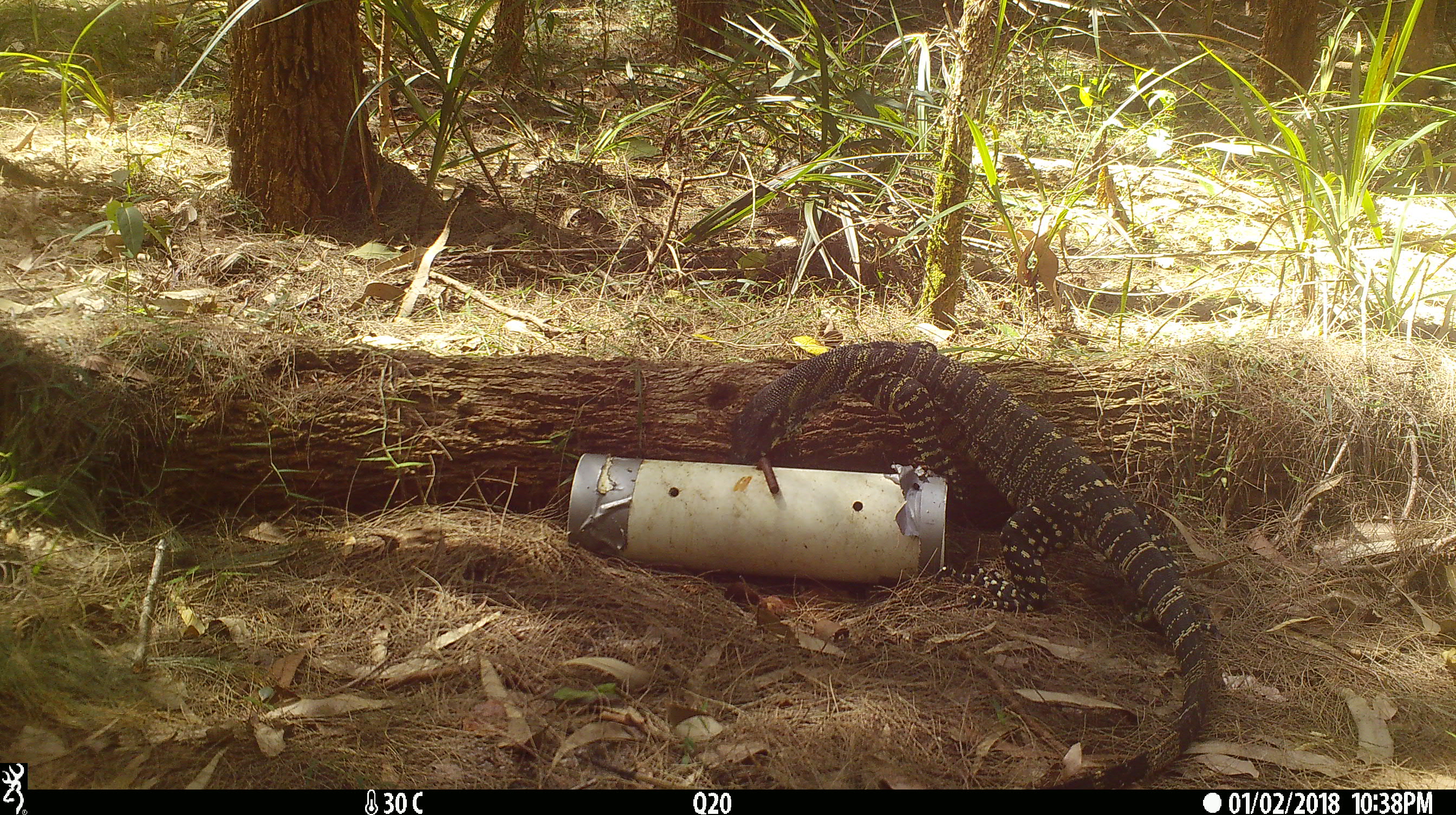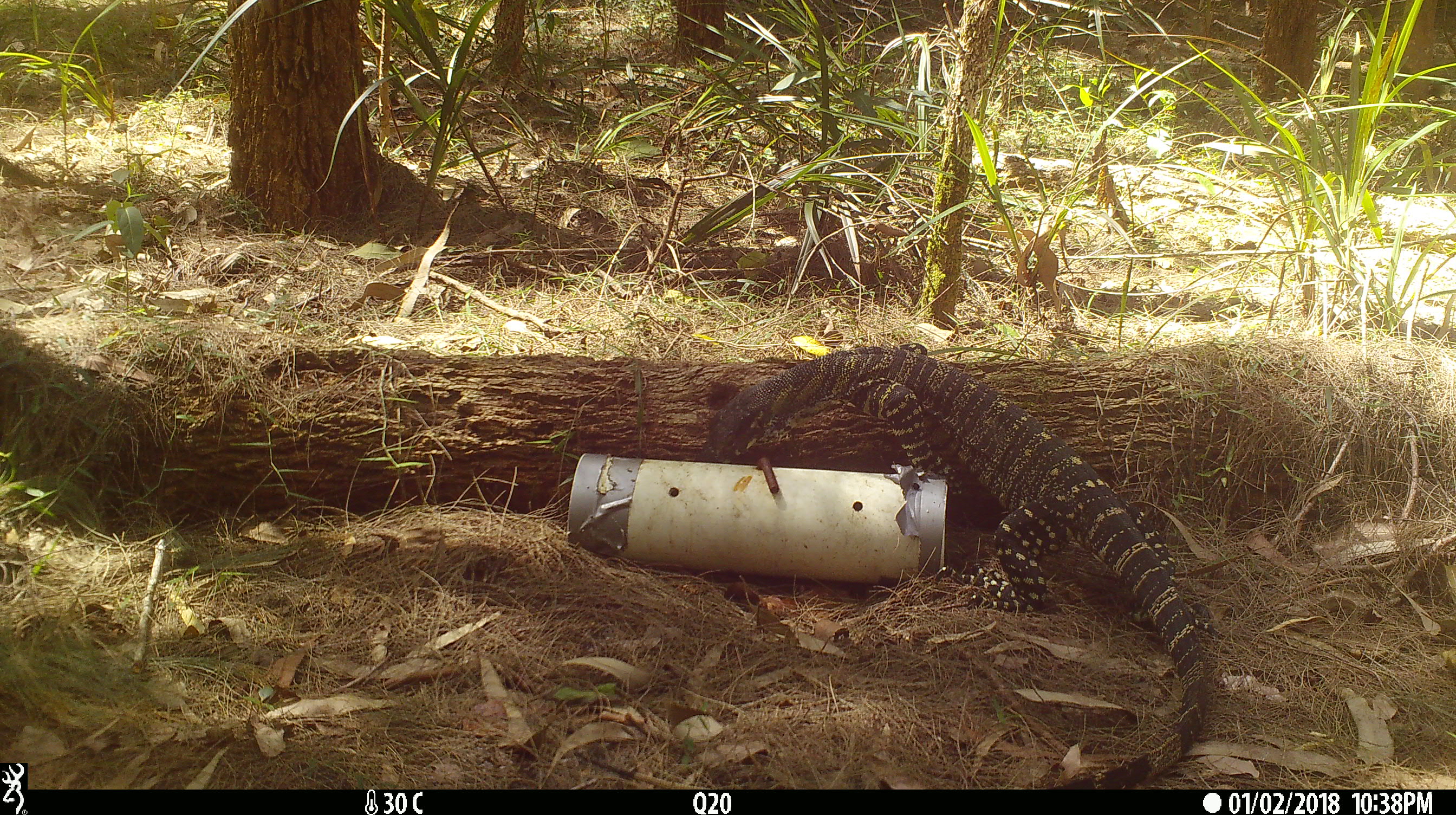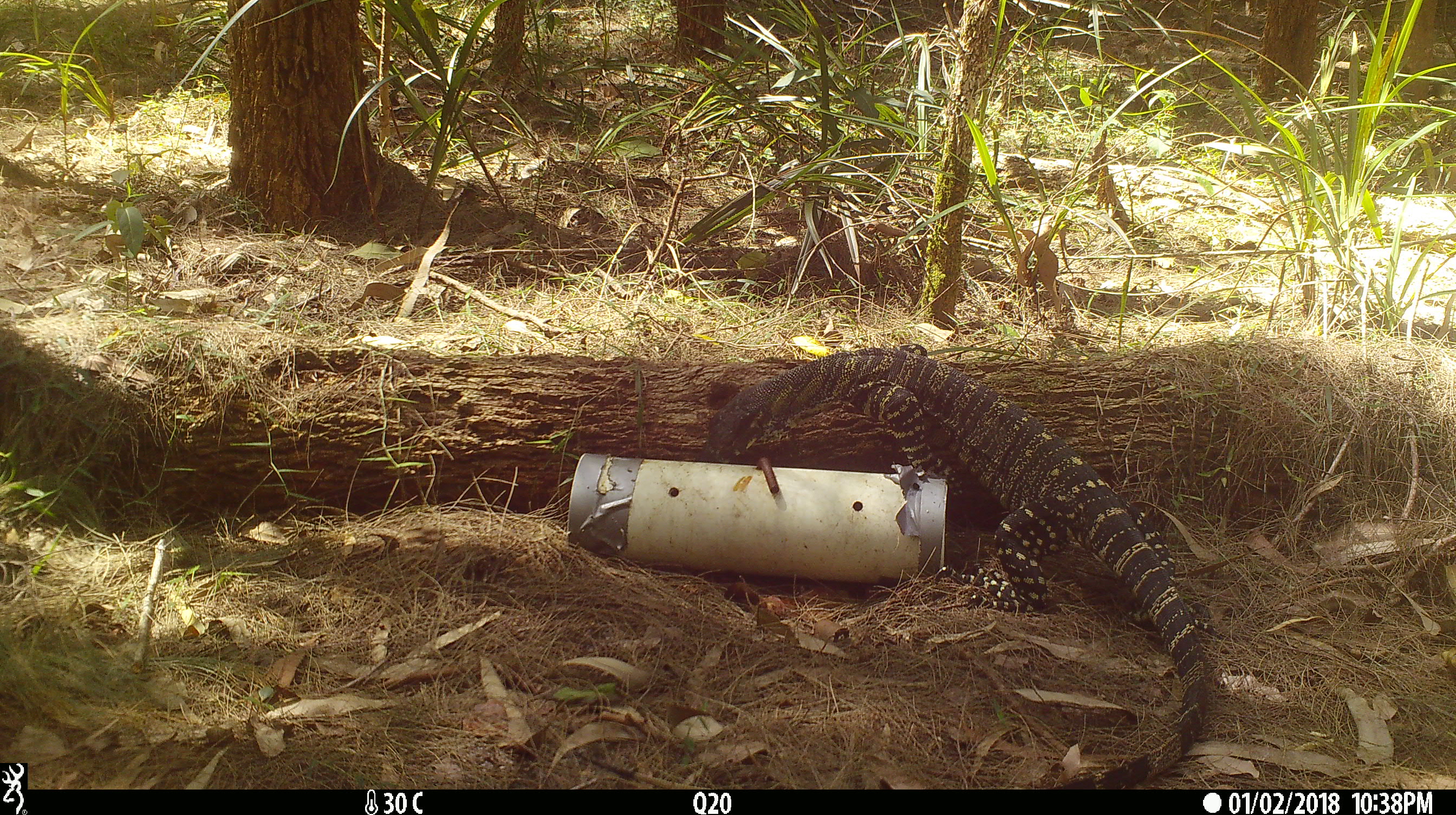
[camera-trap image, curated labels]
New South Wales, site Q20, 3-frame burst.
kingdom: Animalia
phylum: Chordata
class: Reptilia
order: Squamata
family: Varanidae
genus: Varanus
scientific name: Varanus varius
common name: lace monitor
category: goanna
Goanna (lace monitor) (Varanus varius).